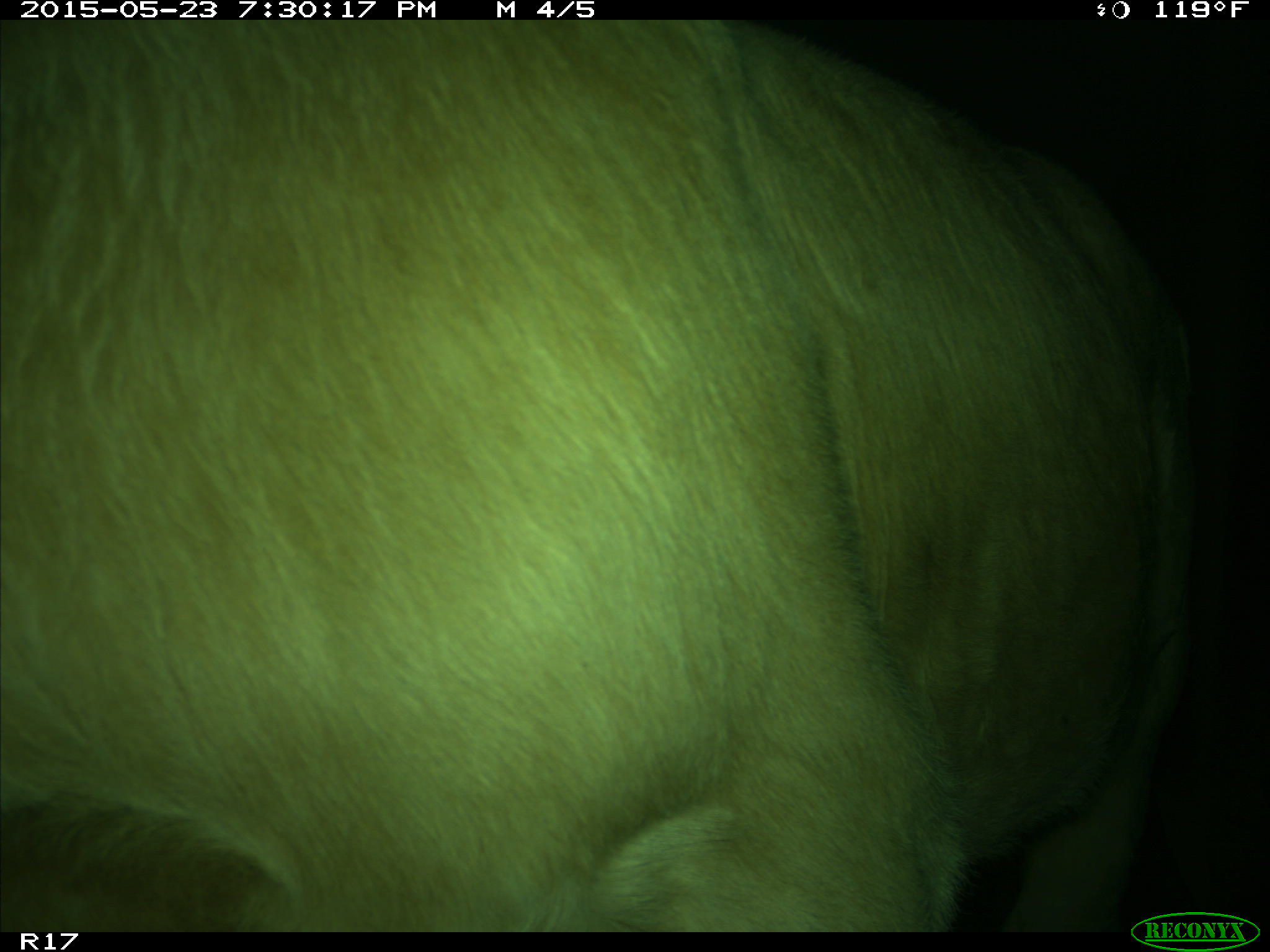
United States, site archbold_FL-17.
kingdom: Animalia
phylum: Chordata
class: Mammalia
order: Artiodactyla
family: Bovidae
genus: Bos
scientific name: Bos taurus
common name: domestic cow